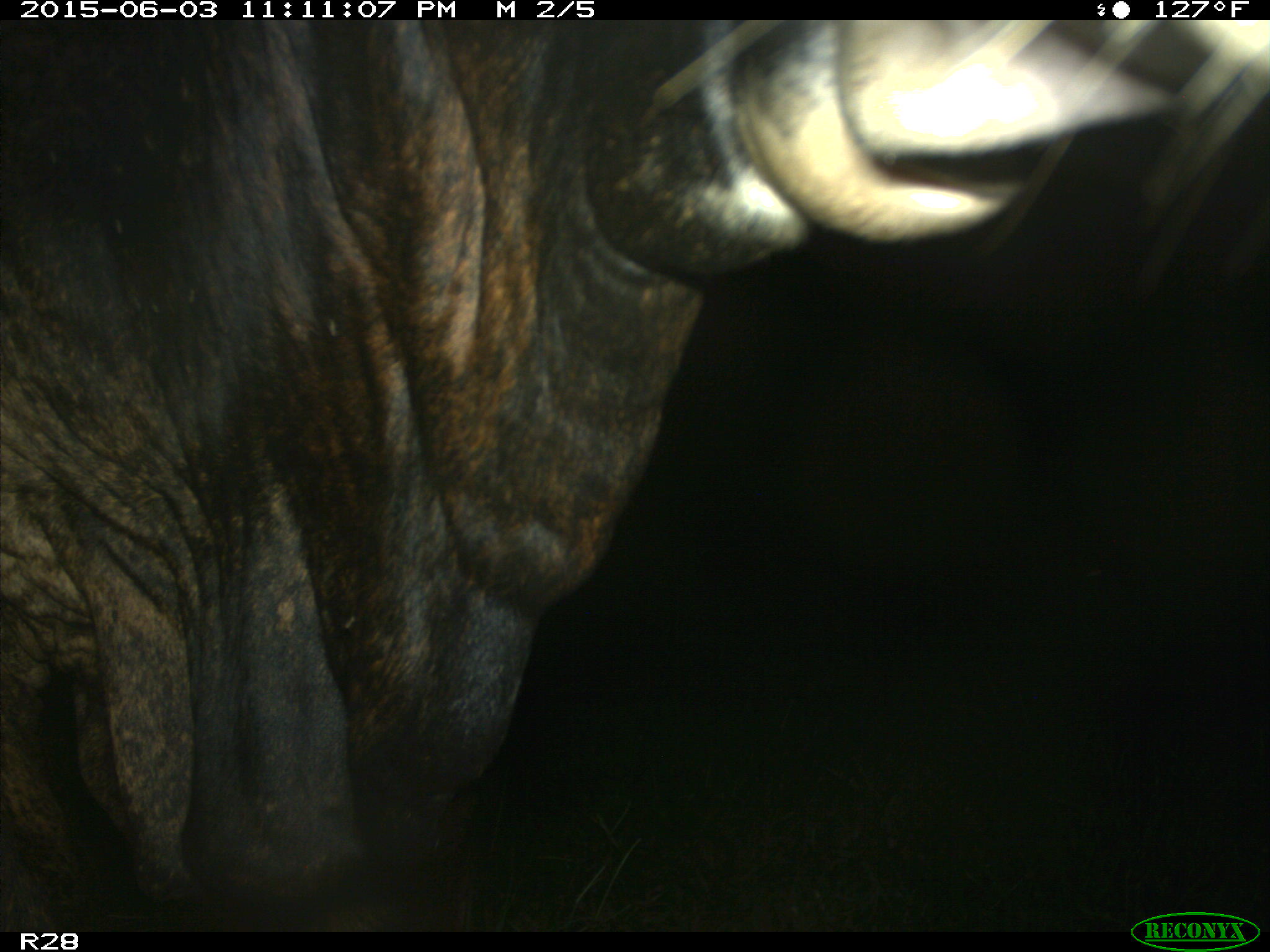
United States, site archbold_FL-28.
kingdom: Animalia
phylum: Chordata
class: Mammalia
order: Artiodactyla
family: Bovidae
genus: Bos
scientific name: Bos taurus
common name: domestic cow